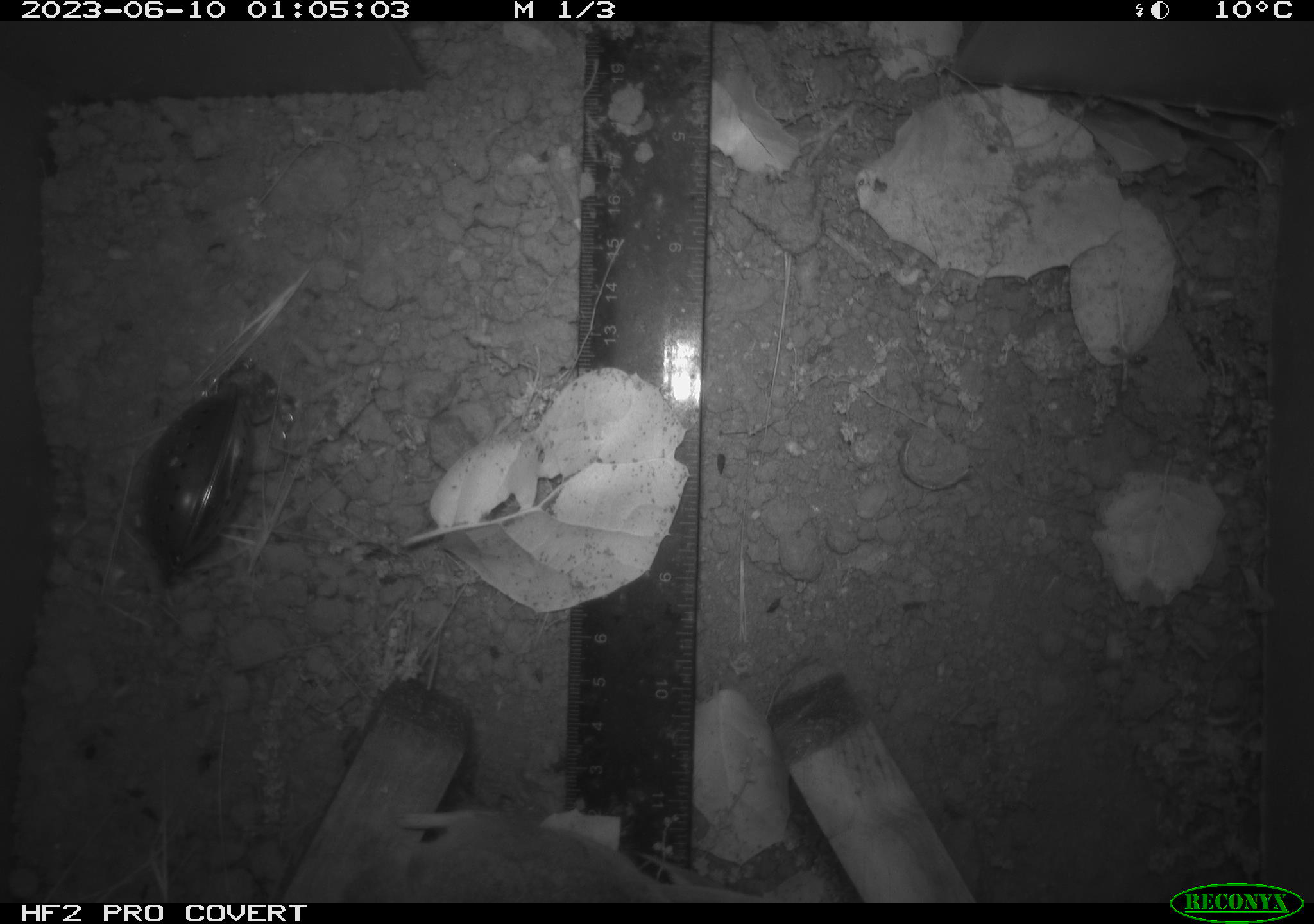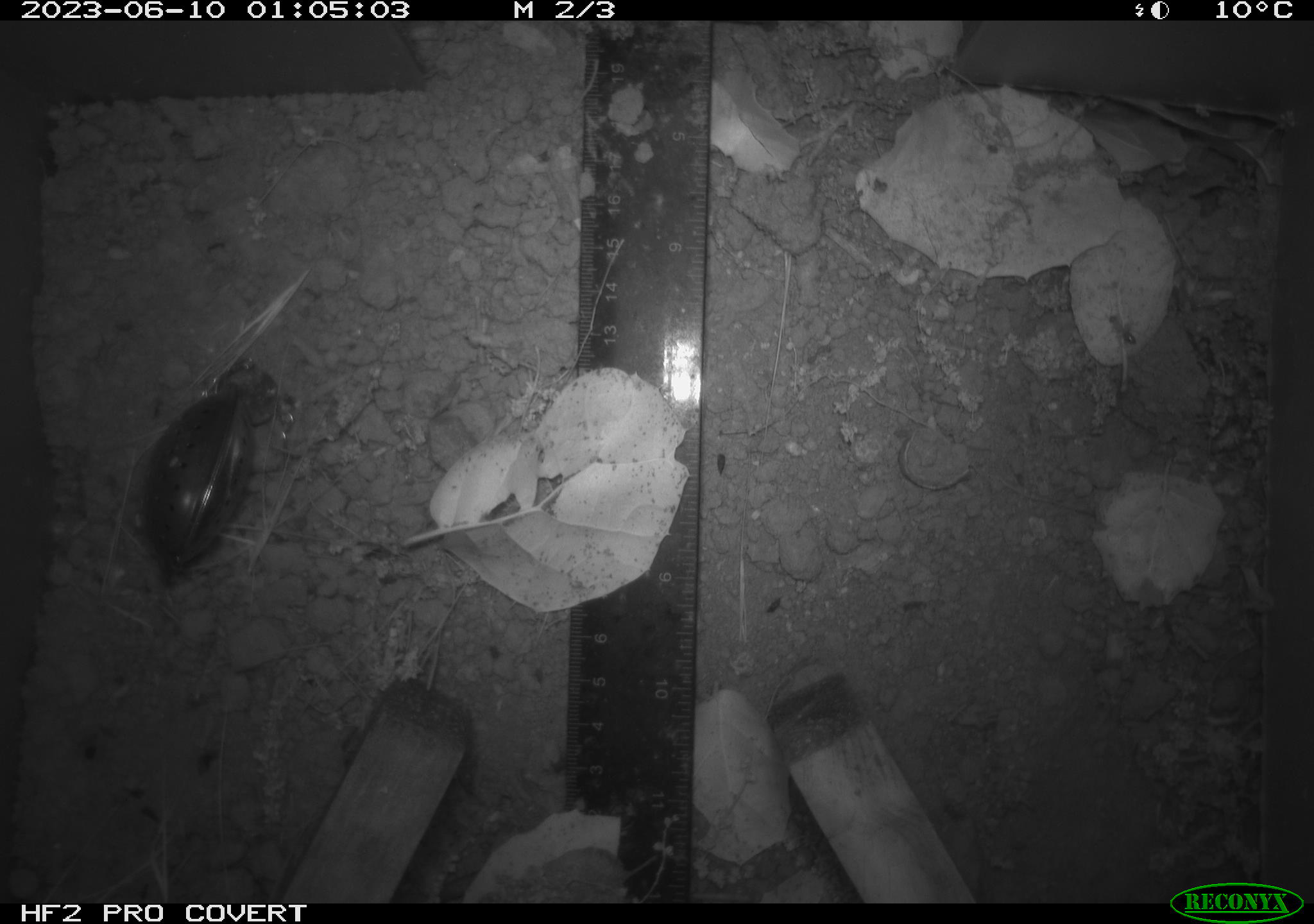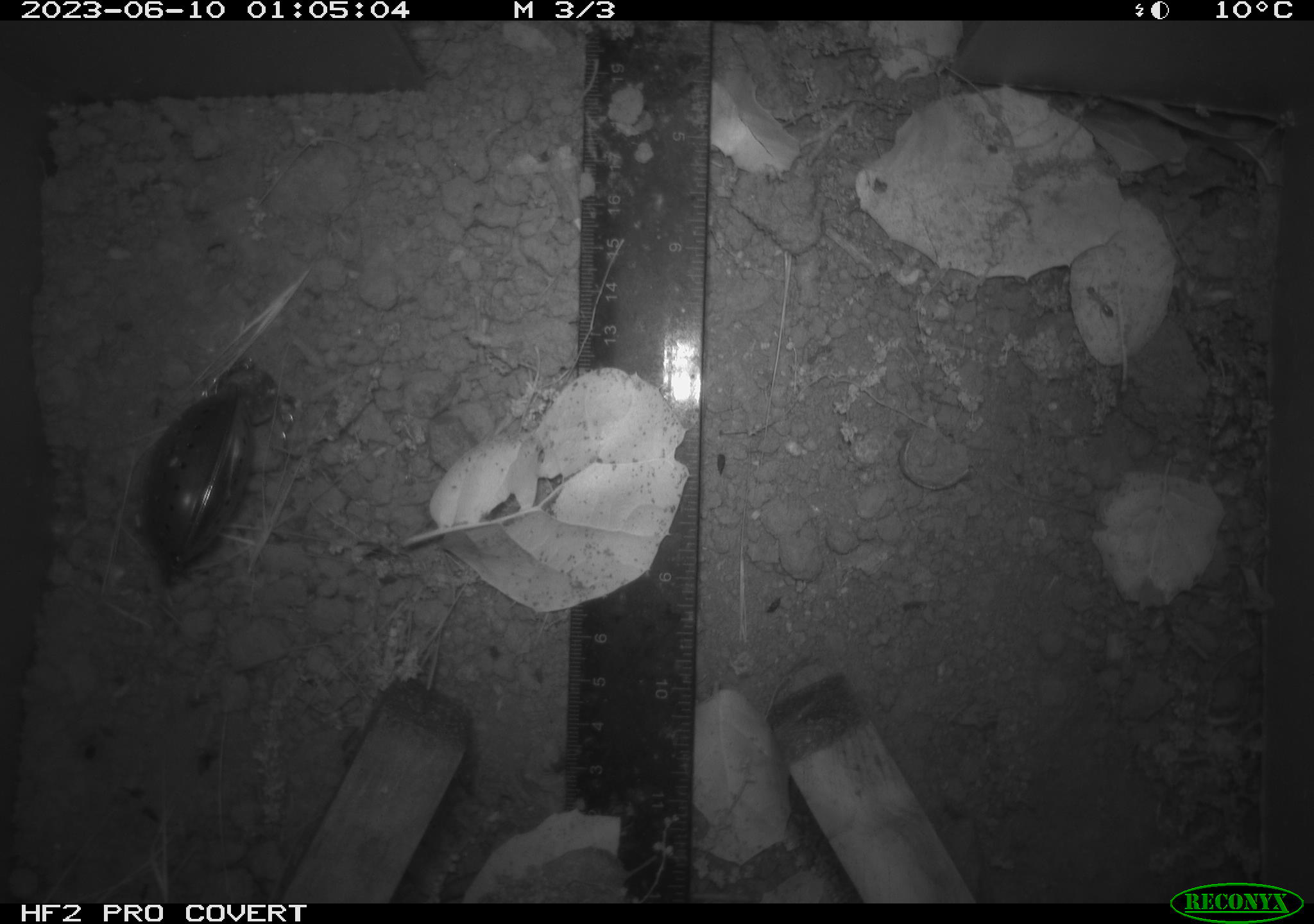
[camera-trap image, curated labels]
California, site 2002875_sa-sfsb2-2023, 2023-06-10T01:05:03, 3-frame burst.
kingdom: Animalia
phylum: Chordata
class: Mammalia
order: Rodentia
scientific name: Rodentia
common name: mouse species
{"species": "mouse species (Rodentia)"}